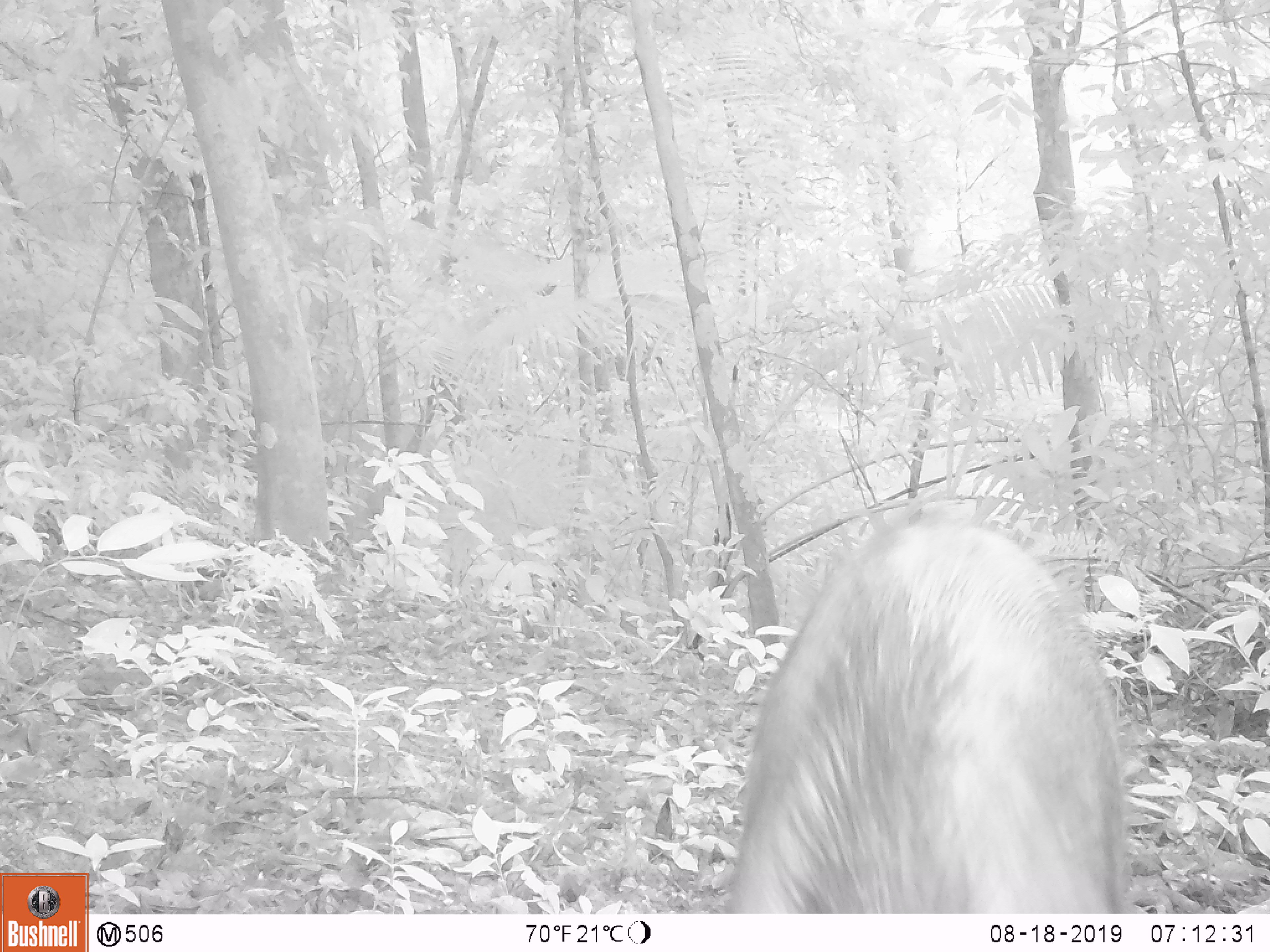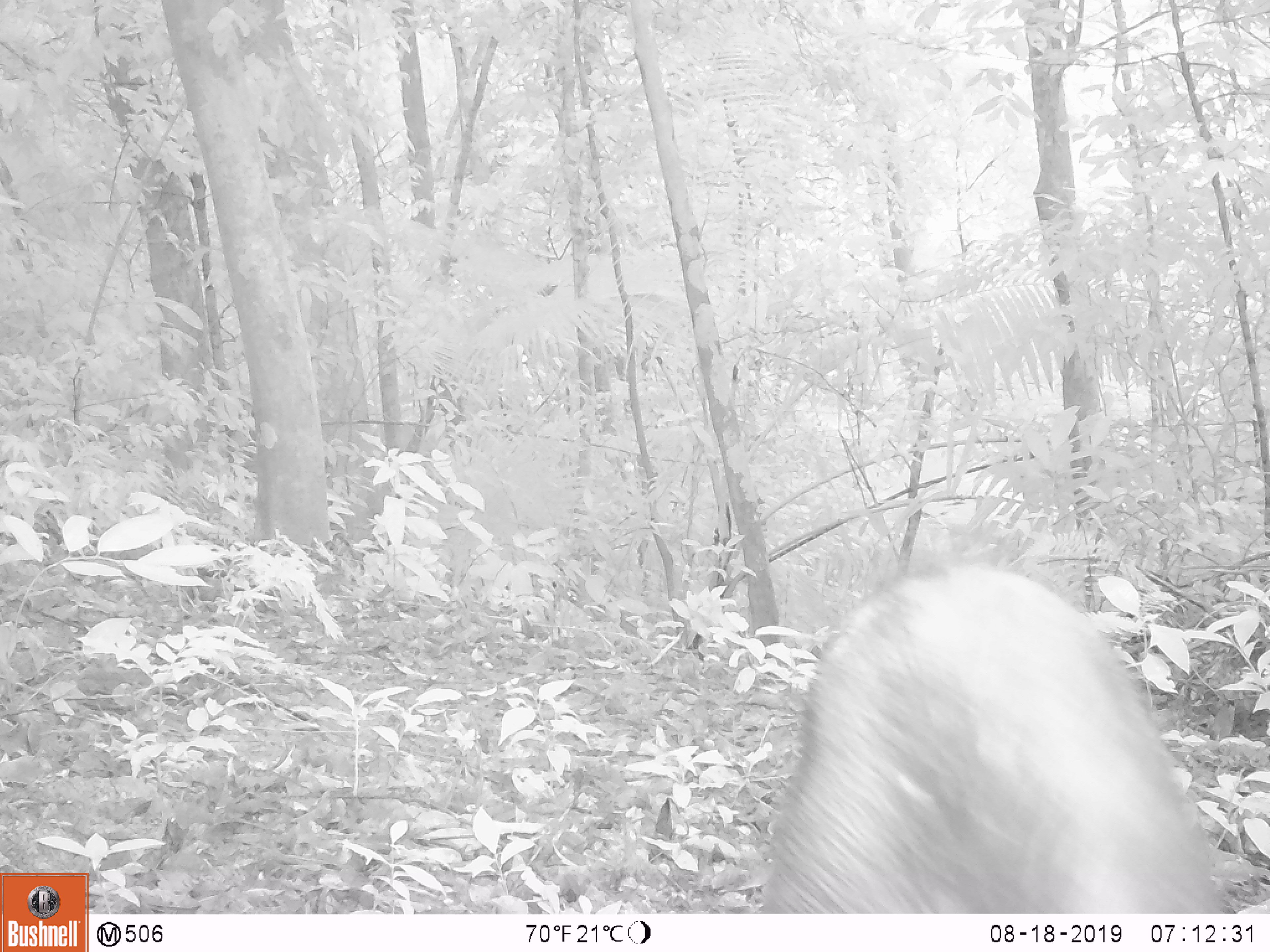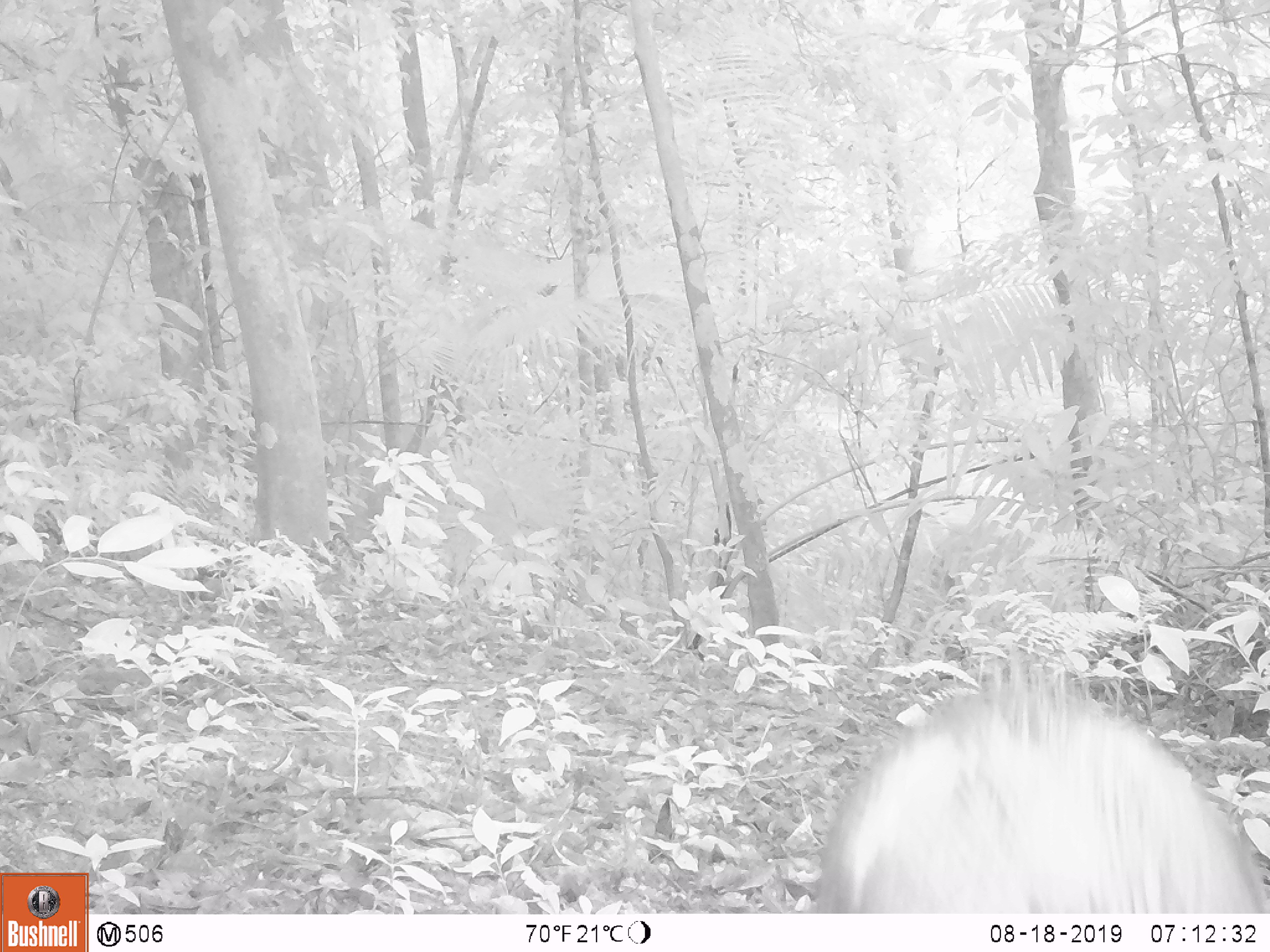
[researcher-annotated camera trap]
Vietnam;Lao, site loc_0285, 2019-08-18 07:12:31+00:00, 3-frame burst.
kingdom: Animalia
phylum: Chordata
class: Mammalia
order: Artiodactyla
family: Suidae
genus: Sus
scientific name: Sus scrofa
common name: eurasian wild pig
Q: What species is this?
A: Eurasian wild pig (Sus scrofa).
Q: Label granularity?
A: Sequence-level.